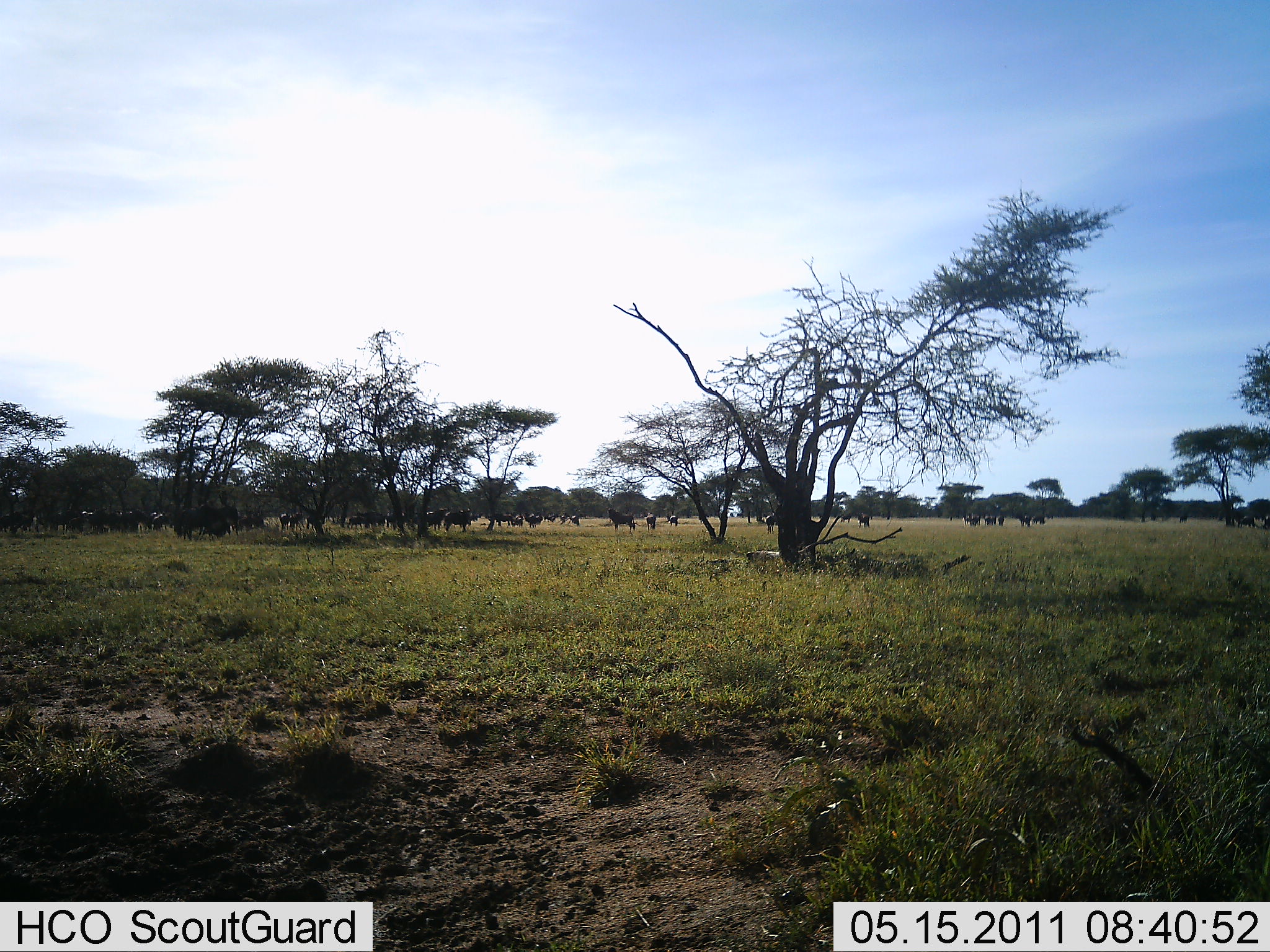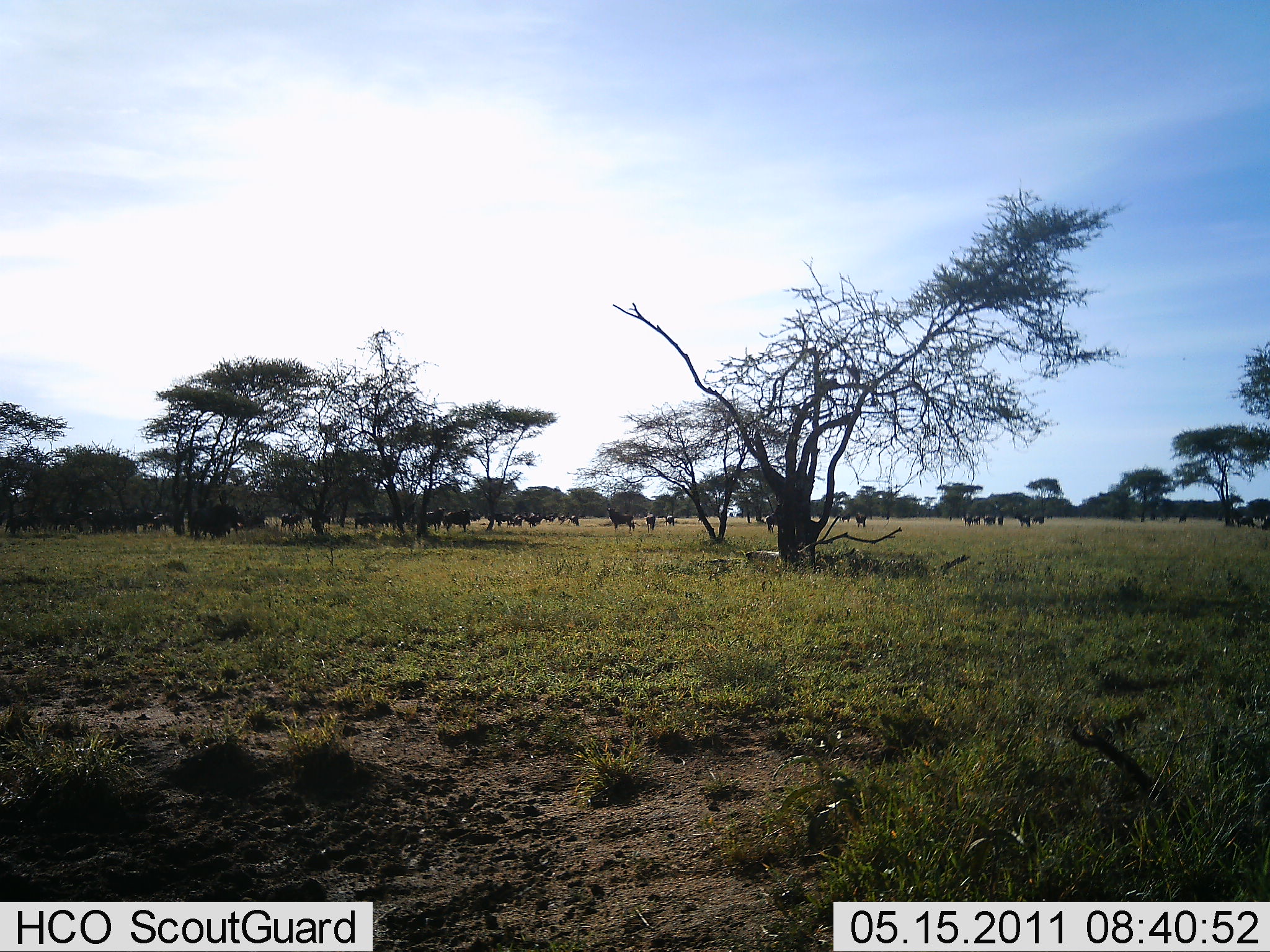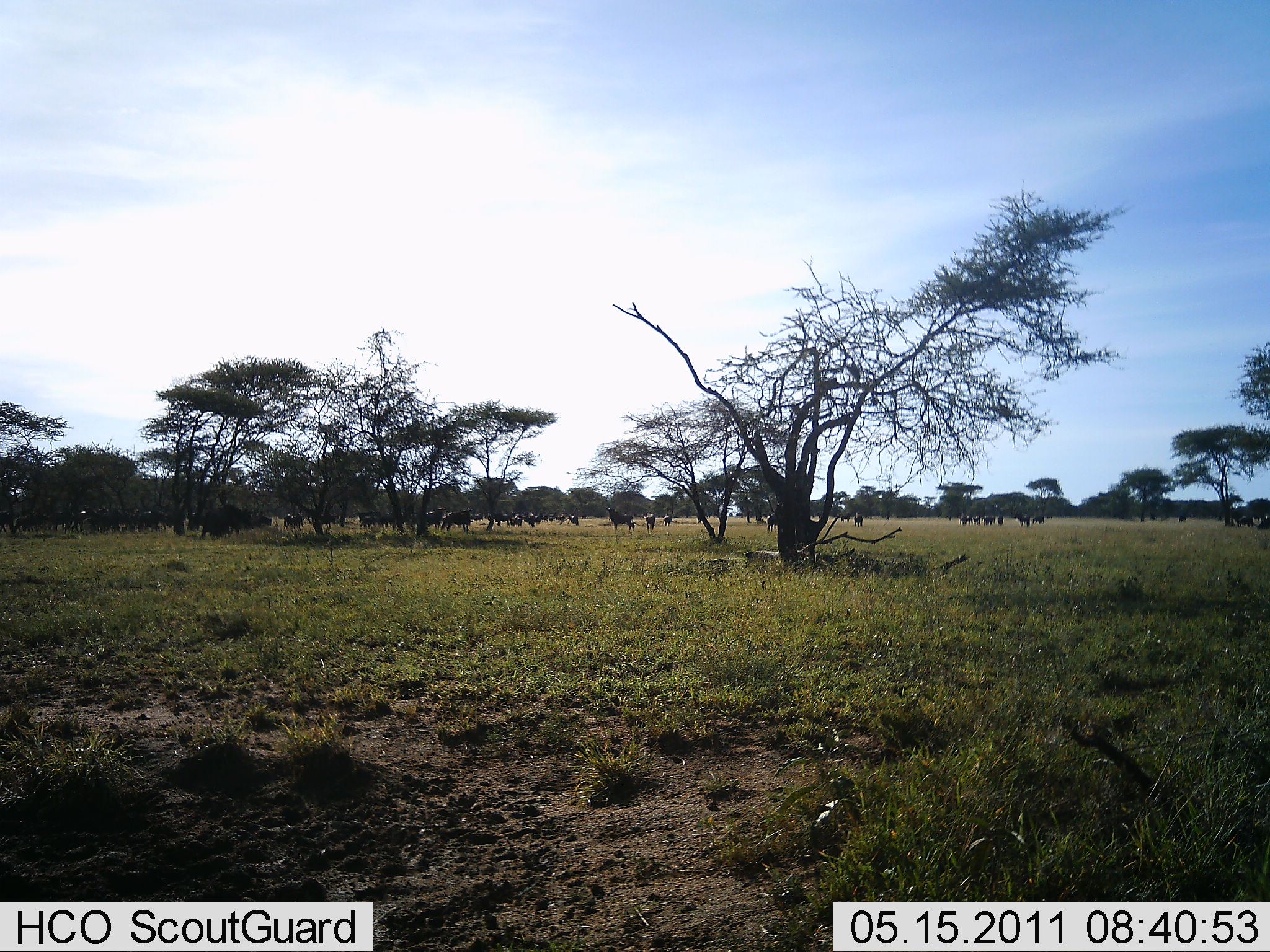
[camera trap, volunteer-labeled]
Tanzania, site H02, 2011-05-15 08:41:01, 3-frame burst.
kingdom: Animalia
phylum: Chordata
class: Mammalia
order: Artiodactyla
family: Bovidae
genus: Connochaetes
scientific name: Connochaetes taurinus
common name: blue wildebeest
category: wildebeest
Wildebeest (blue wildebeest) (Connochaetes taurinus), count 11-50. Behavior (volunteer vote fractions): standing 46%, resting 0%, moving 62%, interacting 0%. Young present (vote fraction): 0%. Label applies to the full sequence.